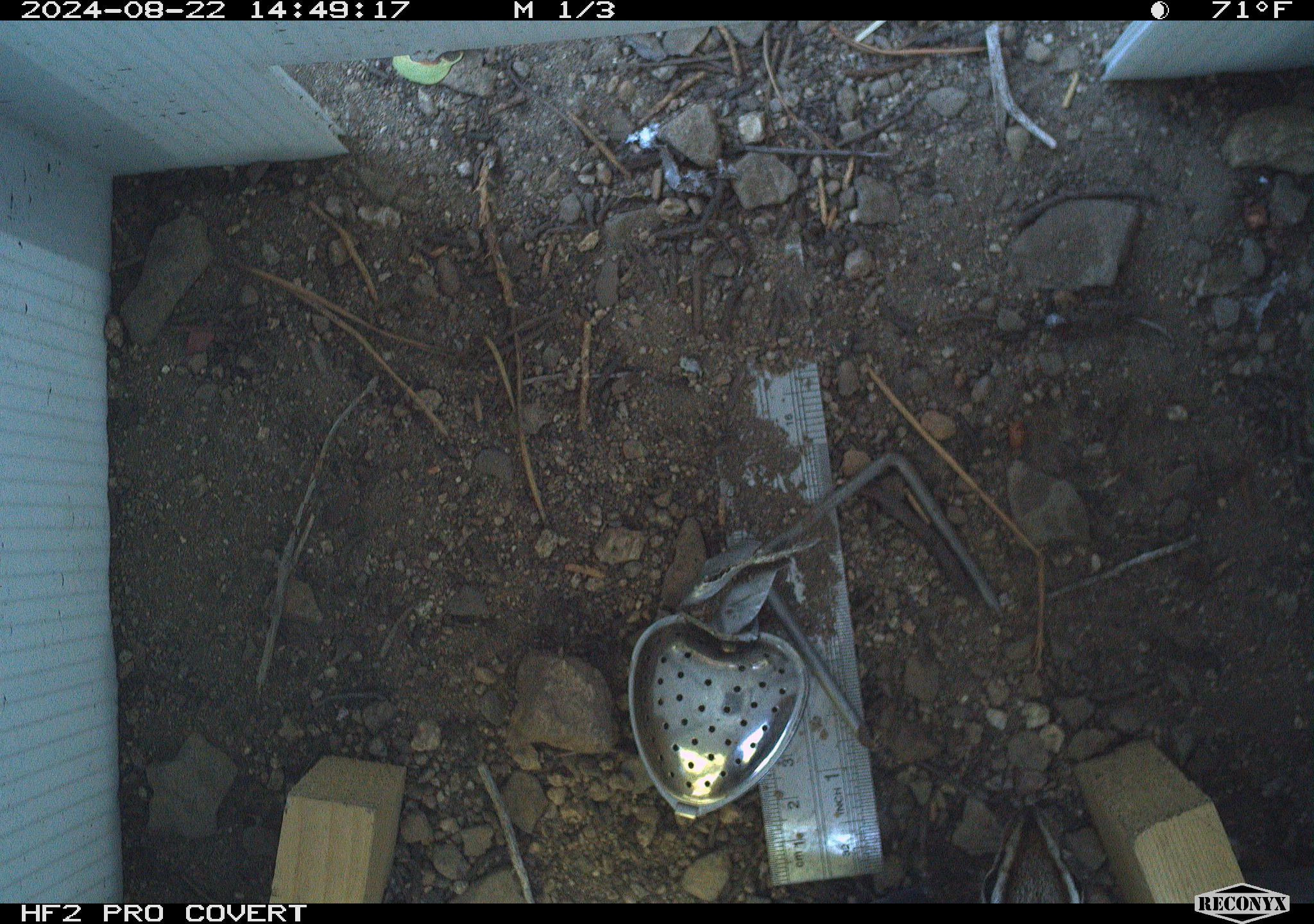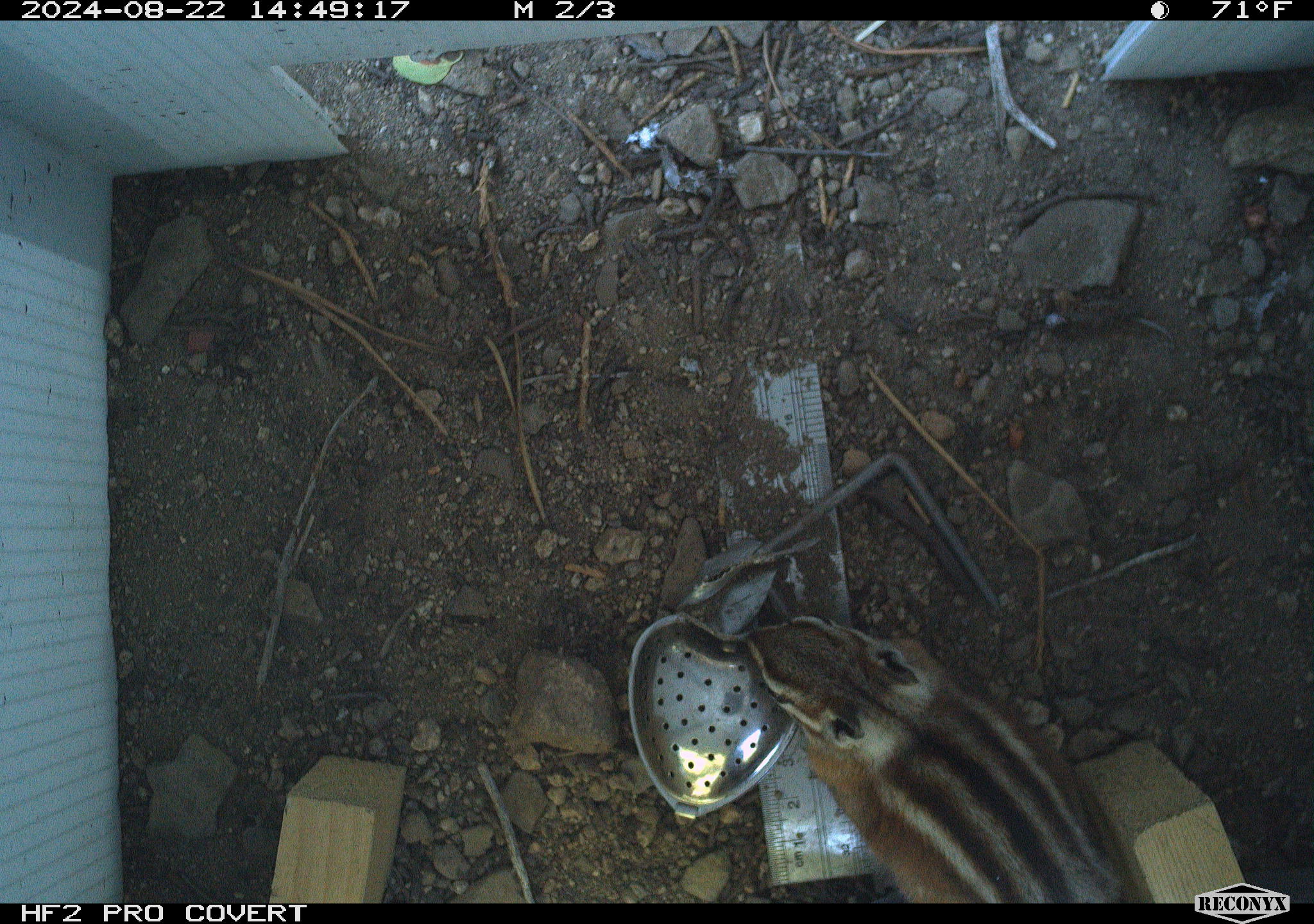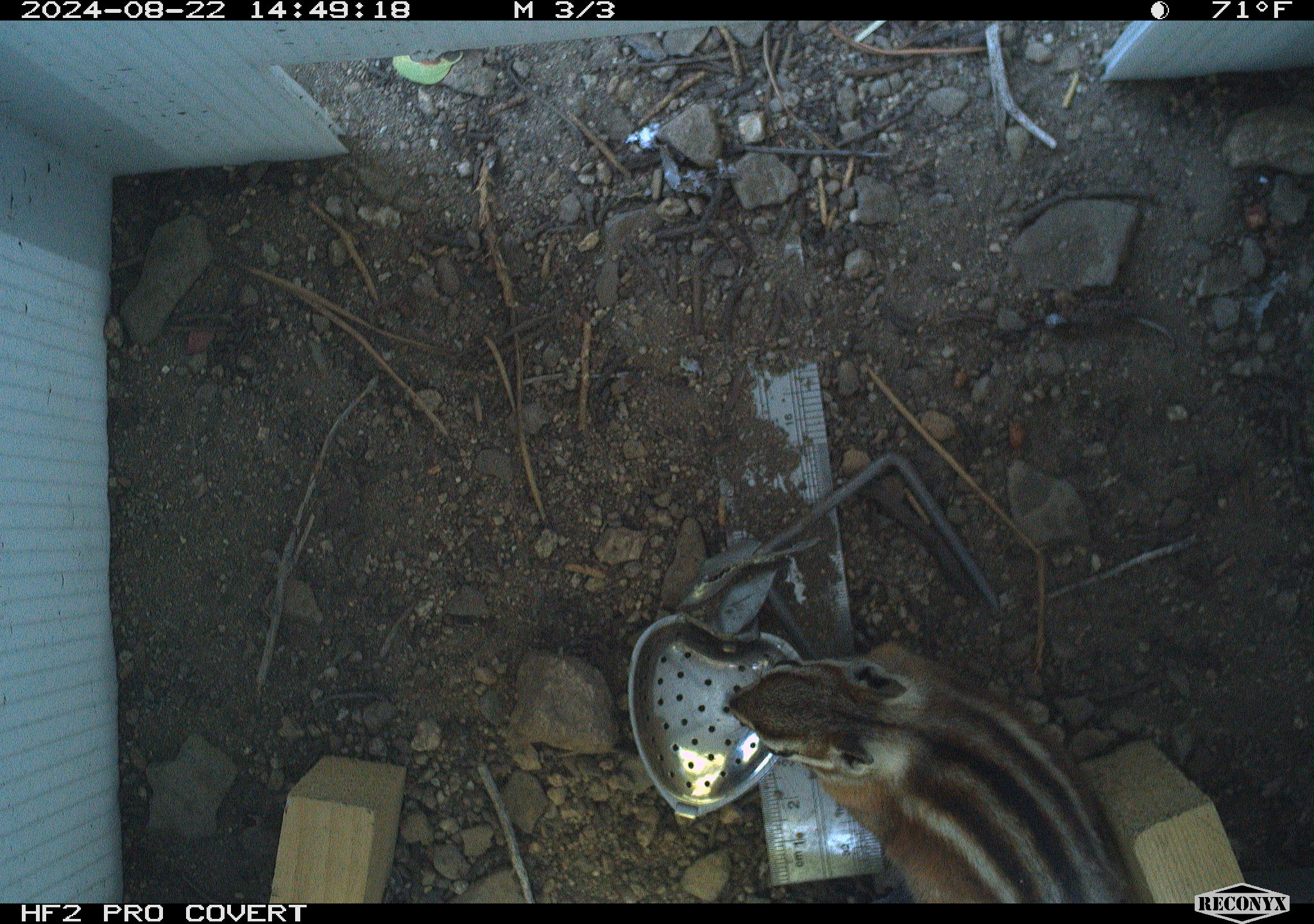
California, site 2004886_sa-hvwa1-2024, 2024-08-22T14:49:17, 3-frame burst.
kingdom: Animalia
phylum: Chordata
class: Mammalia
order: Rodentia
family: Sciuridae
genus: Neotamias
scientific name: Neotamias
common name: western chipmunks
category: neotamias species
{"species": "neotamias species (western chipmunks) (Neotamias)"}